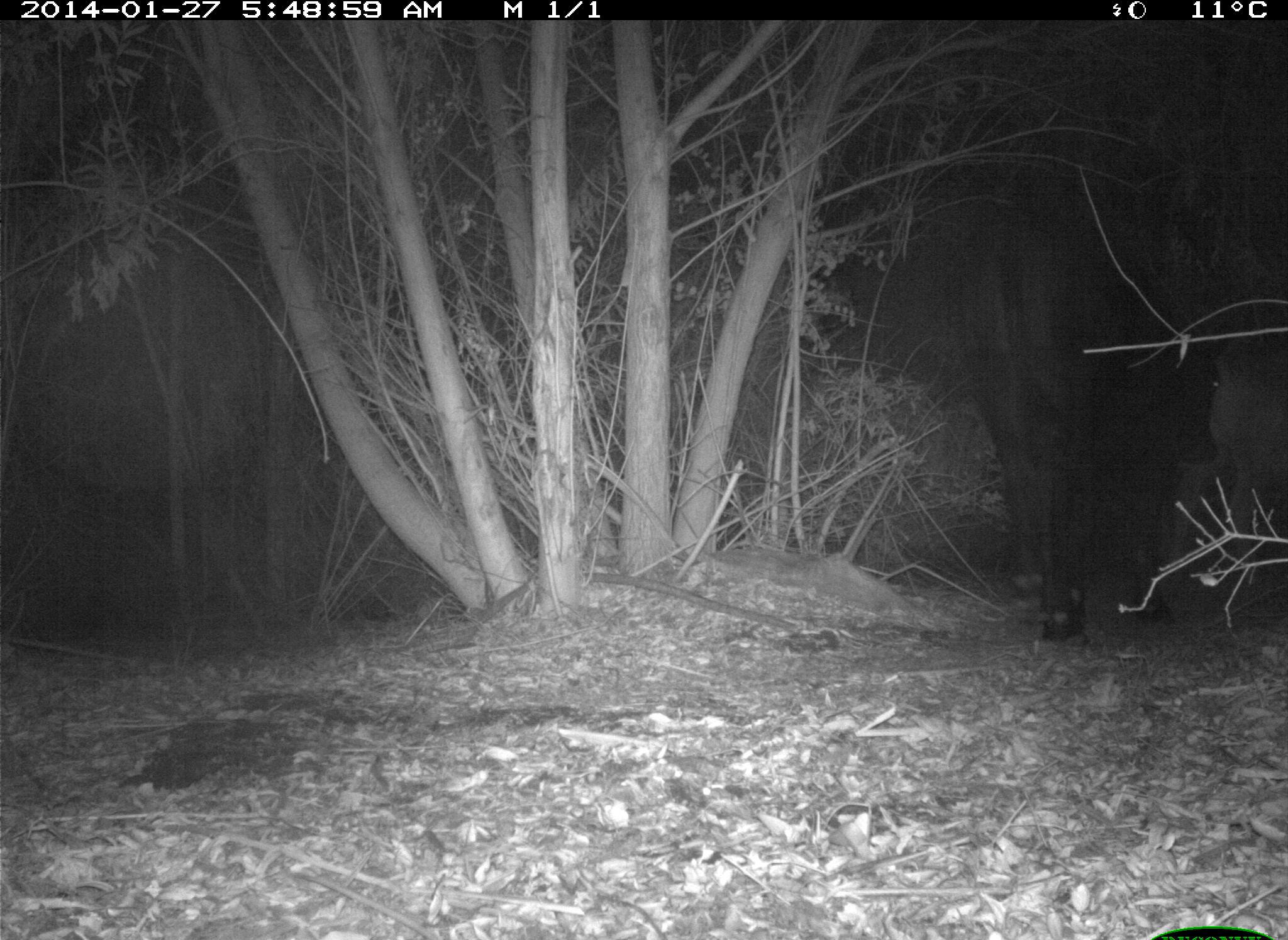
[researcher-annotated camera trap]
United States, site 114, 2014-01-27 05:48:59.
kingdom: Animalia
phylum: Chordata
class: Mammalia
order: Artiodactyla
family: Bovidae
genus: Bos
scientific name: Bos taurus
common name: cow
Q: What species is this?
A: Cow (Bos taurus).